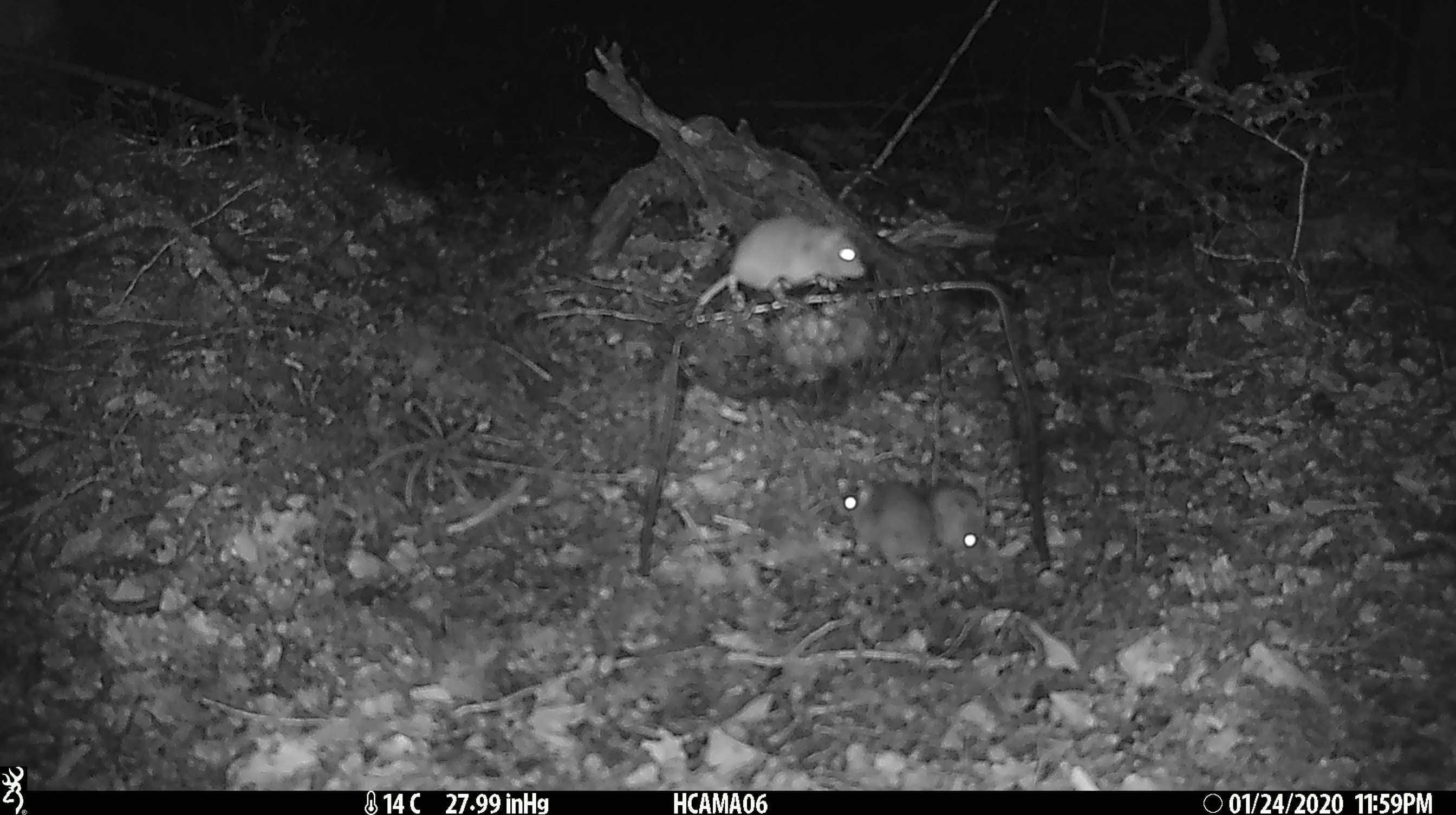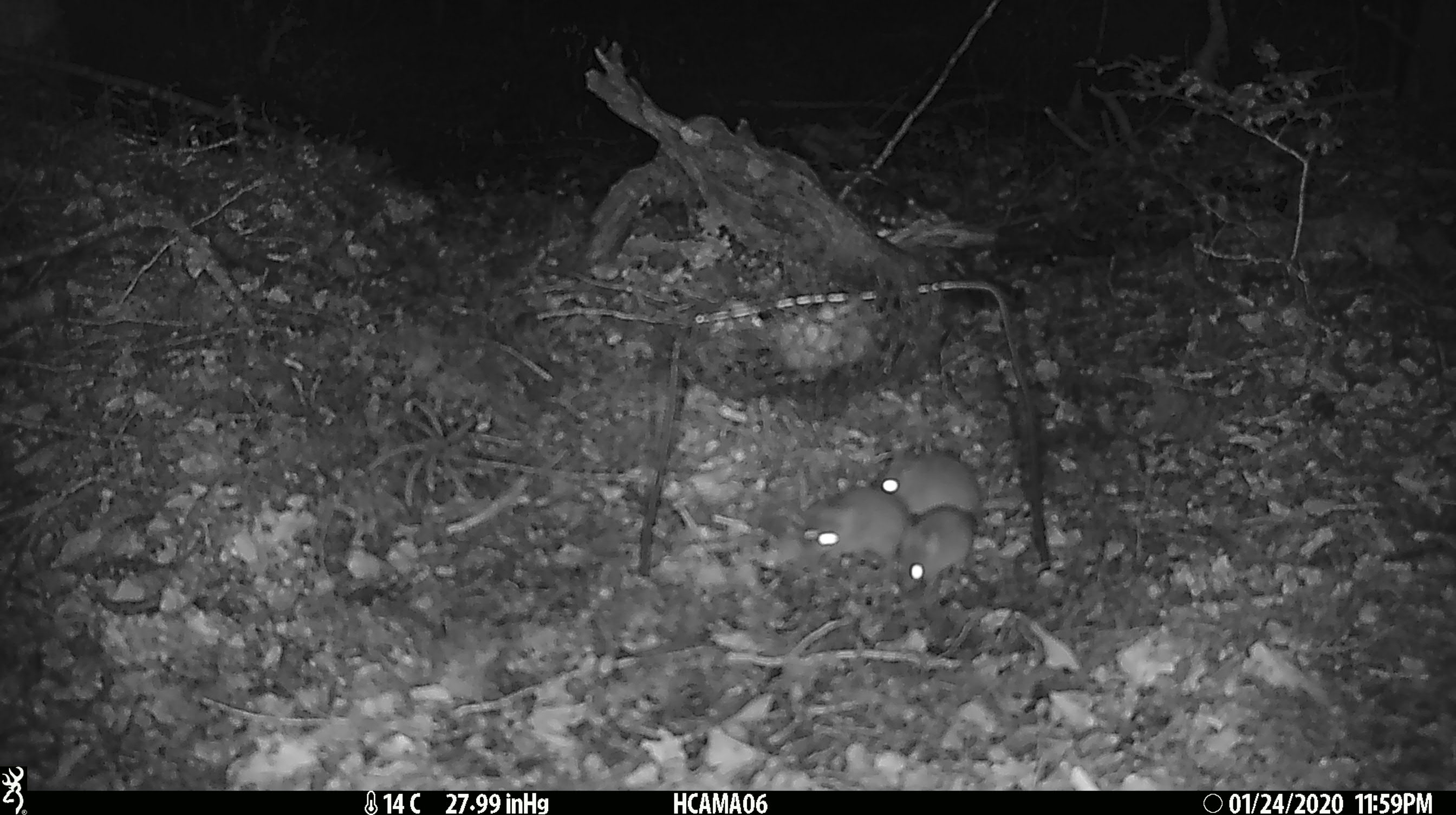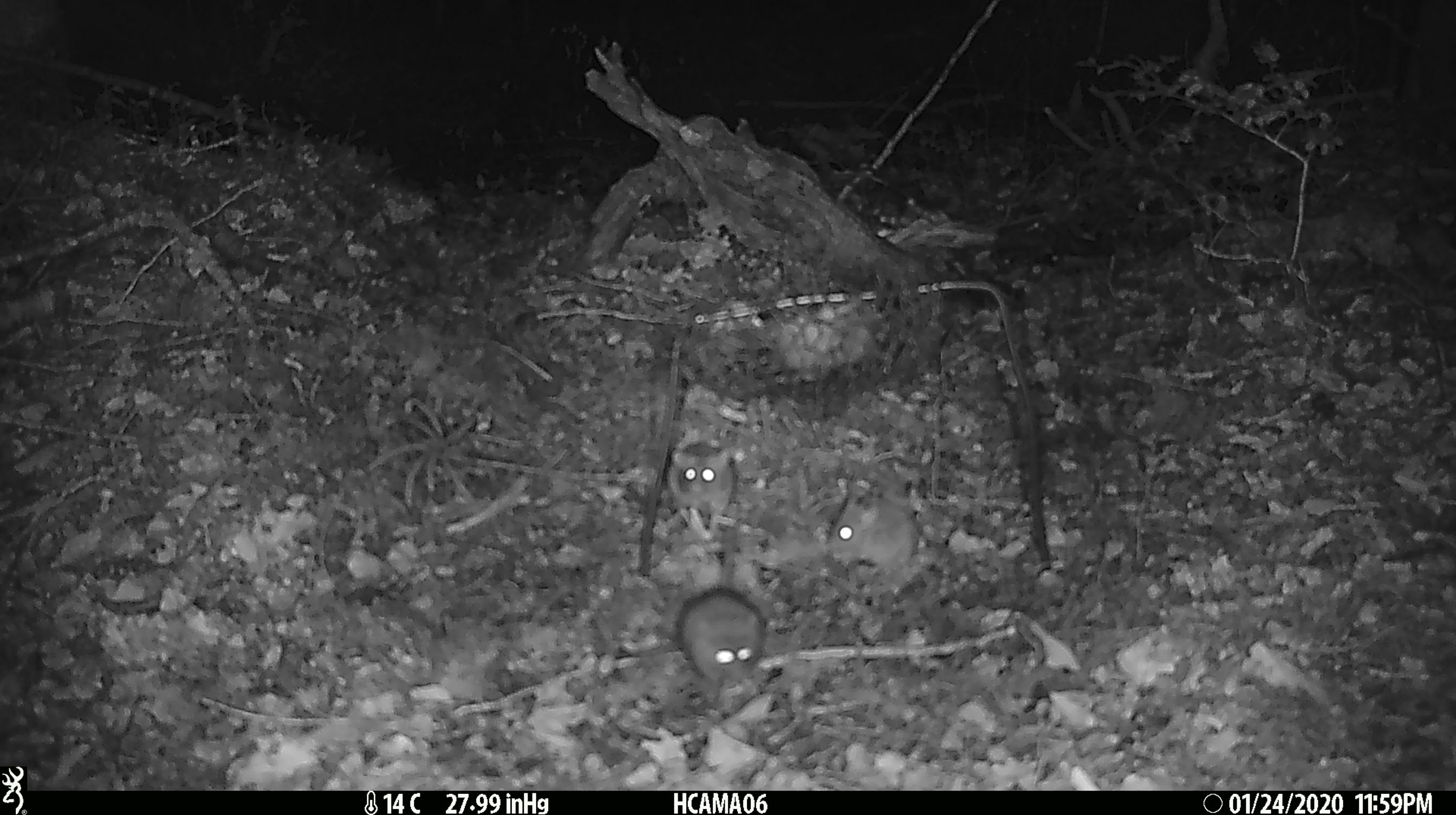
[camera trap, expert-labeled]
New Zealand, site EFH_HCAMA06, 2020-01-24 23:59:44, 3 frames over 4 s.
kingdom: Animalia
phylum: Chordata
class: Mammalia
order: Rodentia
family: Muridae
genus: Mus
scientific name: Mus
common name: mouse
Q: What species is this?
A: Mouse (Mus).